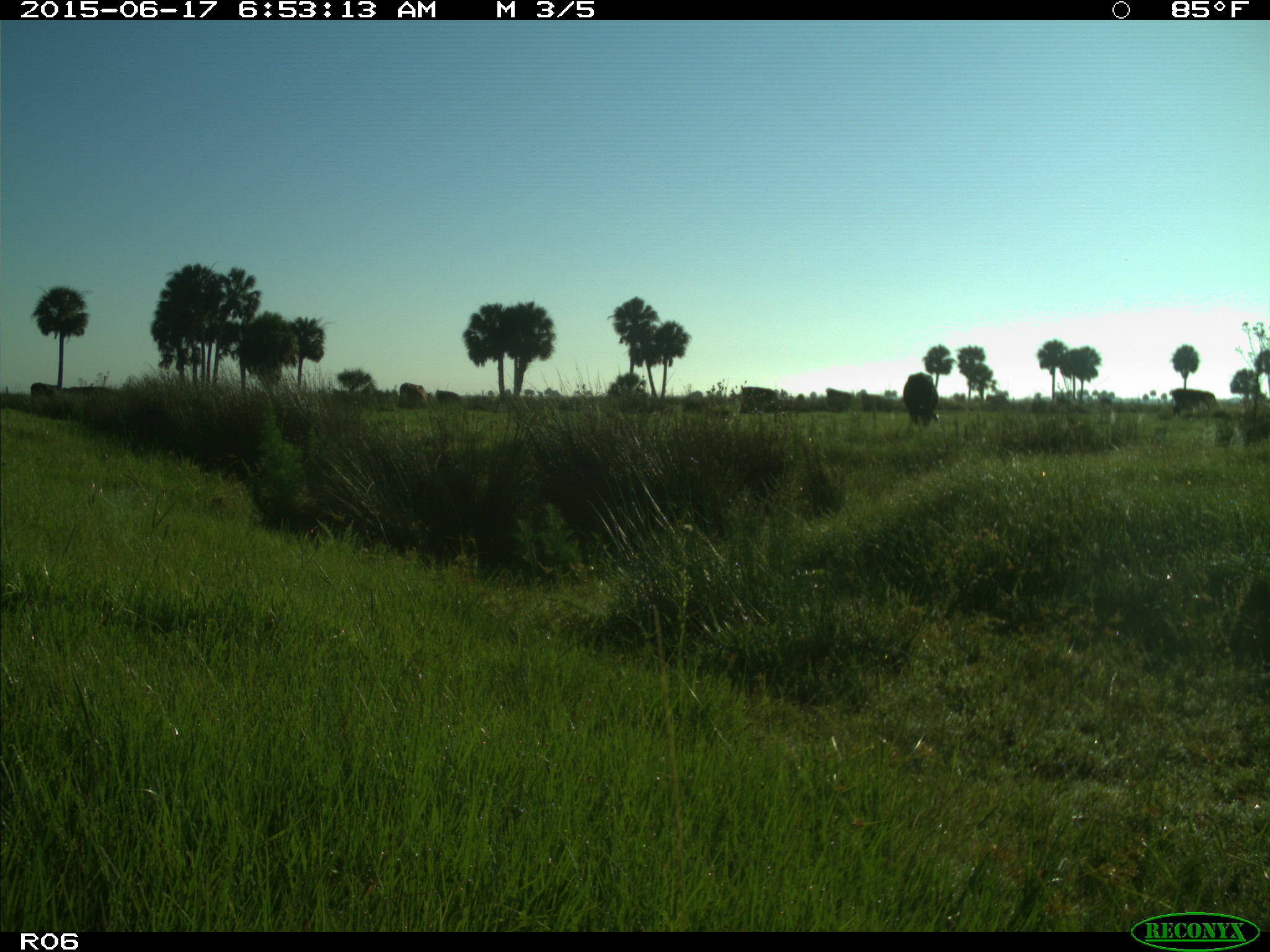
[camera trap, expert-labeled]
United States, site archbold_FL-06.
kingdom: Animalia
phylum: Chordata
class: Mammalia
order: Artiodactyla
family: Bovidae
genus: Bos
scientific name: Bos taurus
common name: domestic cow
Bos taurus (domestic cow).